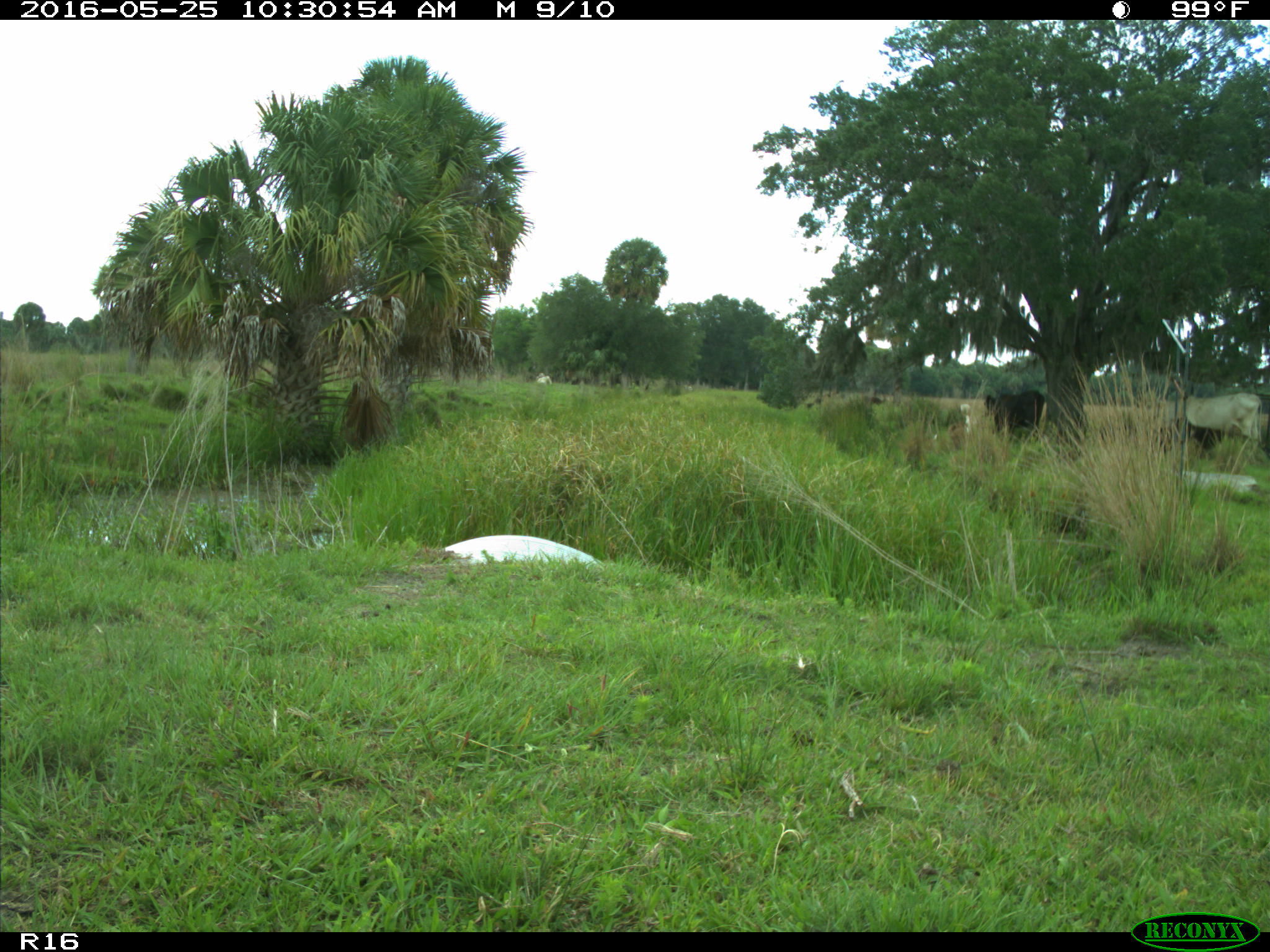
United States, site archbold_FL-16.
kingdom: Animalia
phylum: Chordata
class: Mammalia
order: Artiodactyla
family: Bovidae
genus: Bos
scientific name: Bos taurus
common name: domestic cow